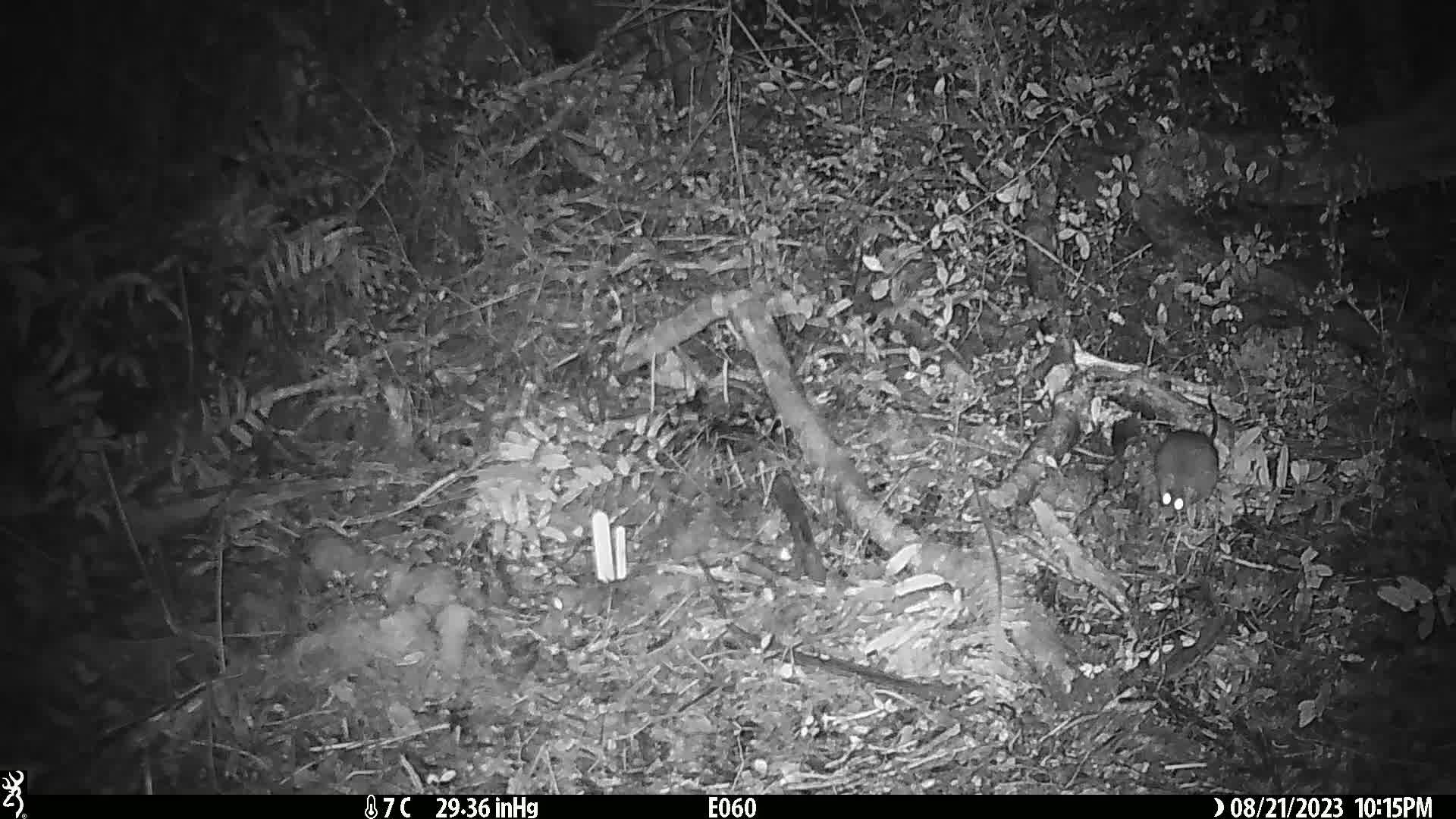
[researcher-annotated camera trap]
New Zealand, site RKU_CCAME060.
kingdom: Animalia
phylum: Chordata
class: Mammalia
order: Rodentia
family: Muridae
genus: Rattus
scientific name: Rattus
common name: rat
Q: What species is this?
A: Rat (Rattus).